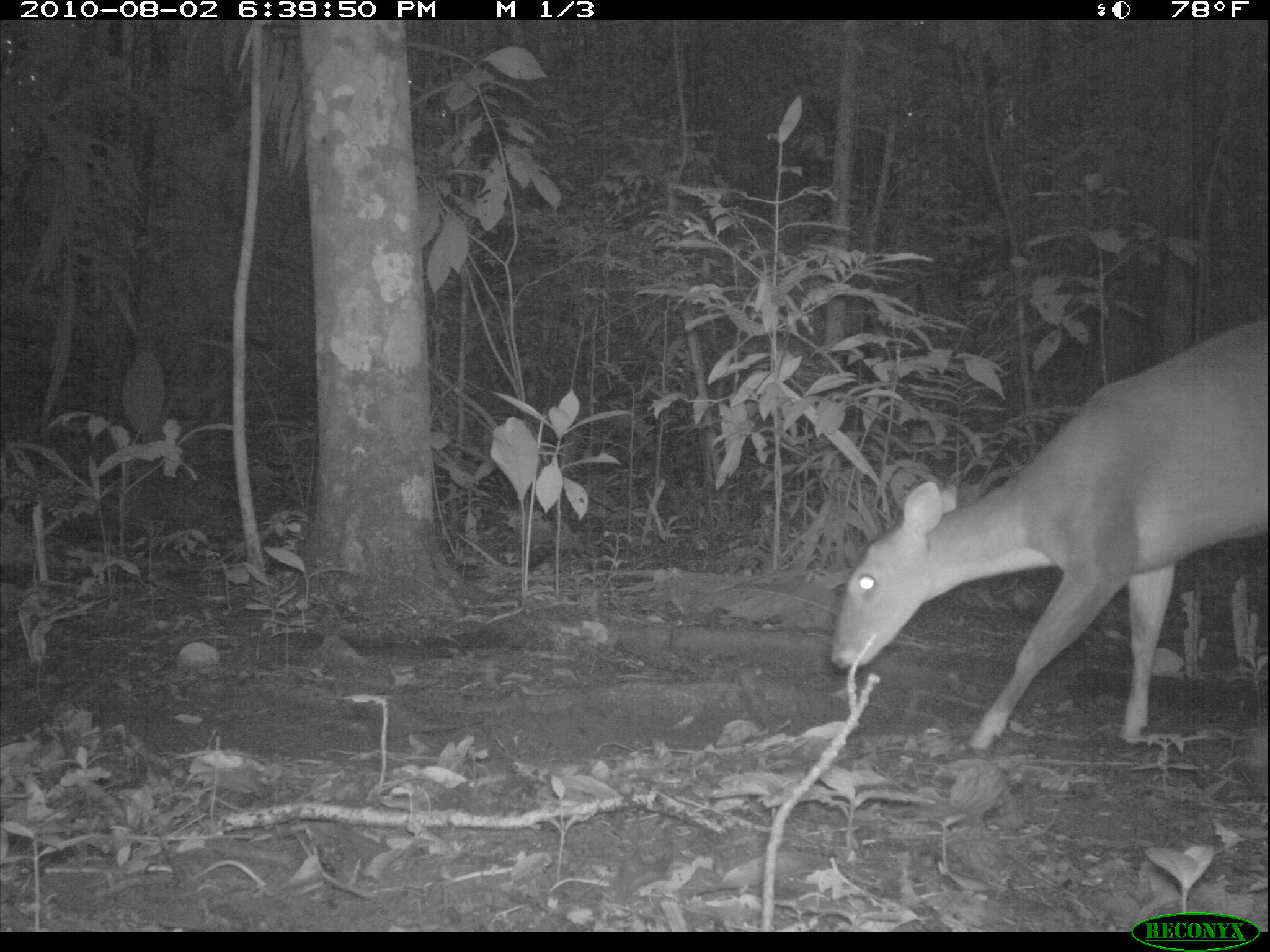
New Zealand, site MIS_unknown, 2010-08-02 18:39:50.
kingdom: Animalia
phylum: Chordata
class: Mammalia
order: Artiodactyla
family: Cervidae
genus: Odocoileus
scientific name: Odocoileus virginianus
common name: white-tailed deer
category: white tailed deer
White tailed deer (white-tailed deer) (Odocoileus virginianus).